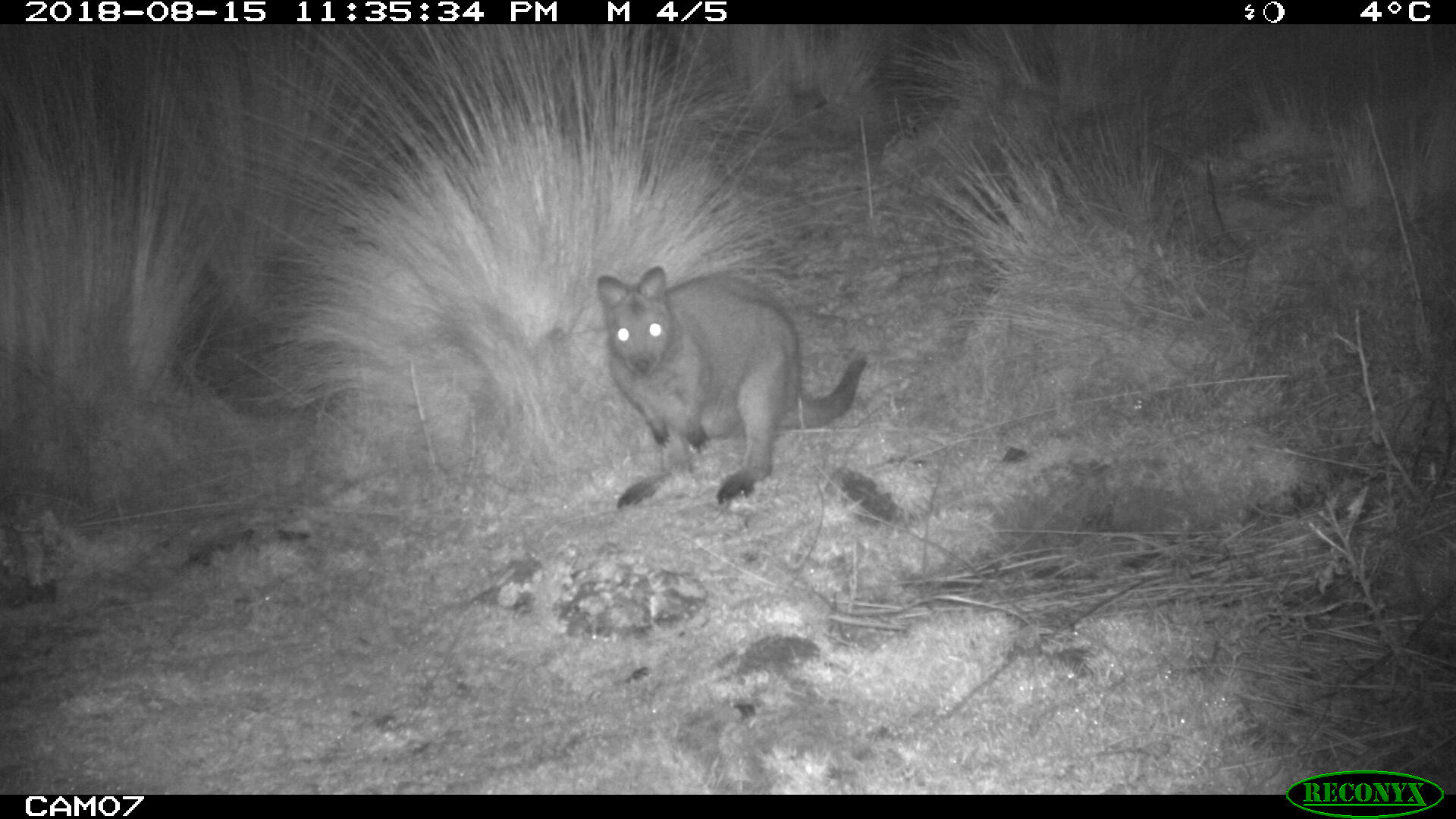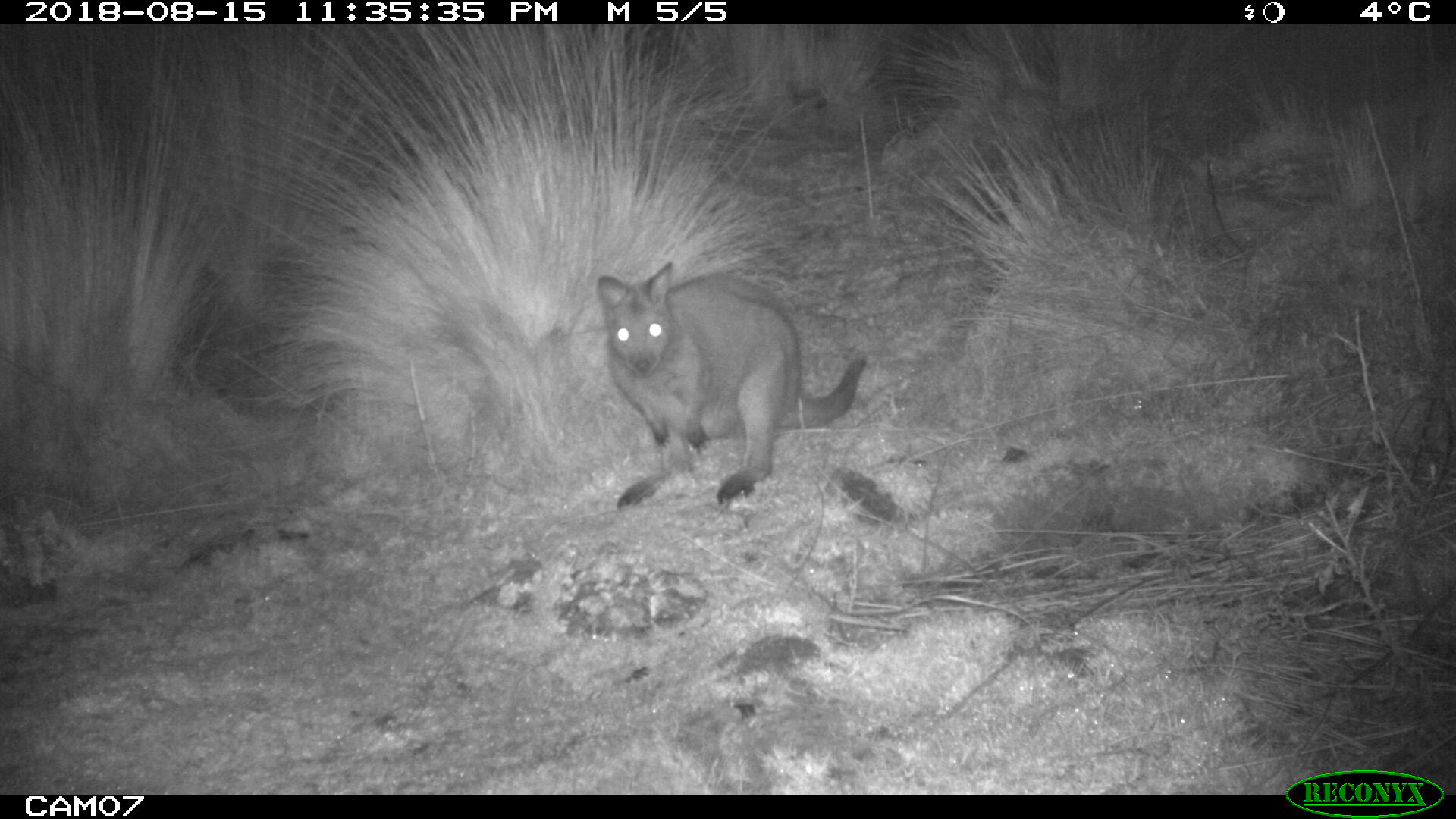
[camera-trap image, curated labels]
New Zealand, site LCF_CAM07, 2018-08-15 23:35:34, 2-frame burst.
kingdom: Animalia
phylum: Chordata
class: Mammalia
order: Diprotodontia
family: Macropodidae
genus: Notamacropus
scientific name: Notamacropus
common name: wallaby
Wallaby (Notamacropus).